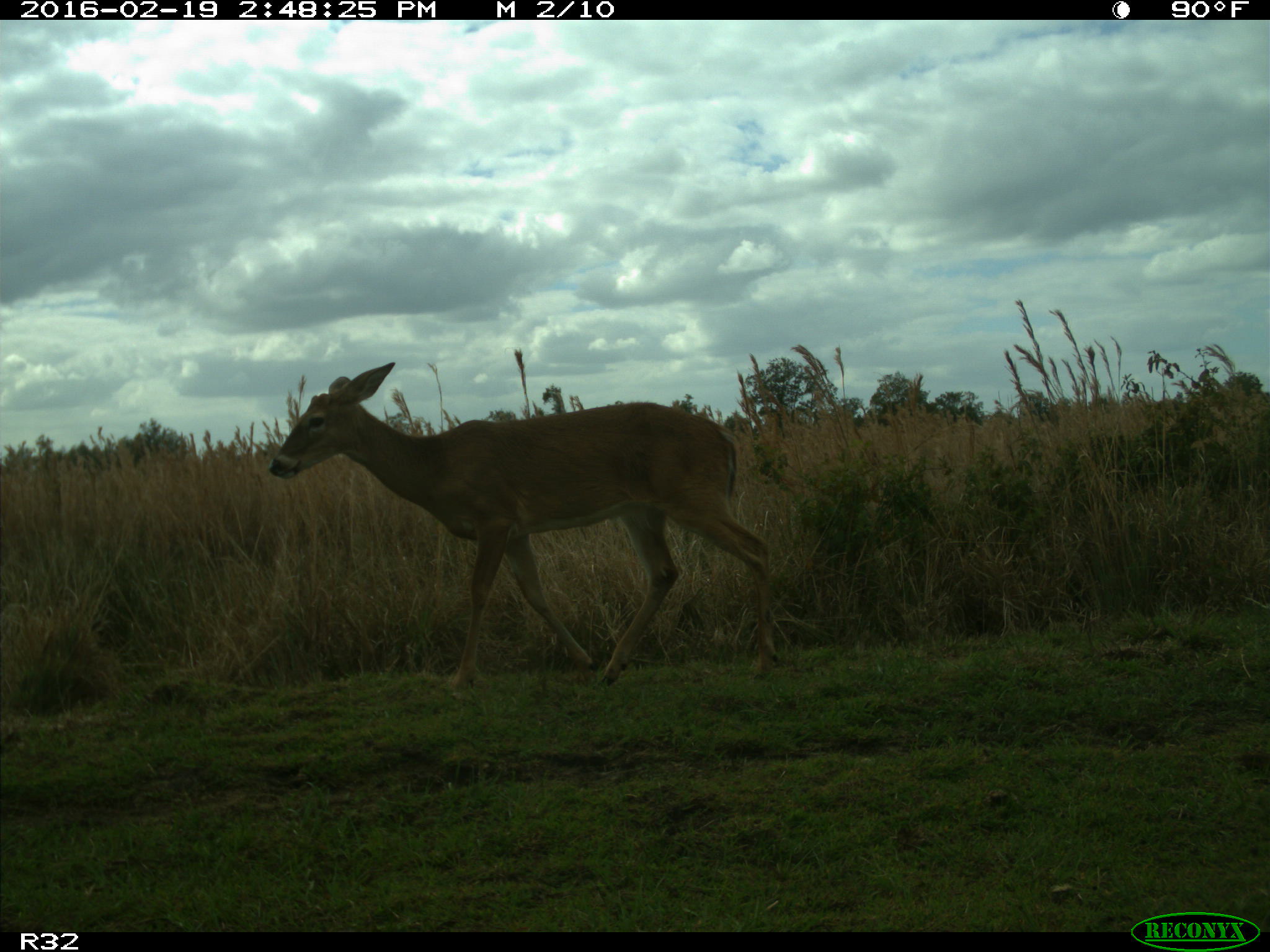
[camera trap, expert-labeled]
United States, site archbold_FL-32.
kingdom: Animalia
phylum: Chordata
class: Mammalia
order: Artiodactyla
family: Cervidae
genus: Odocoileus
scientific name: Odocoileus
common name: deer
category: unidentified deer